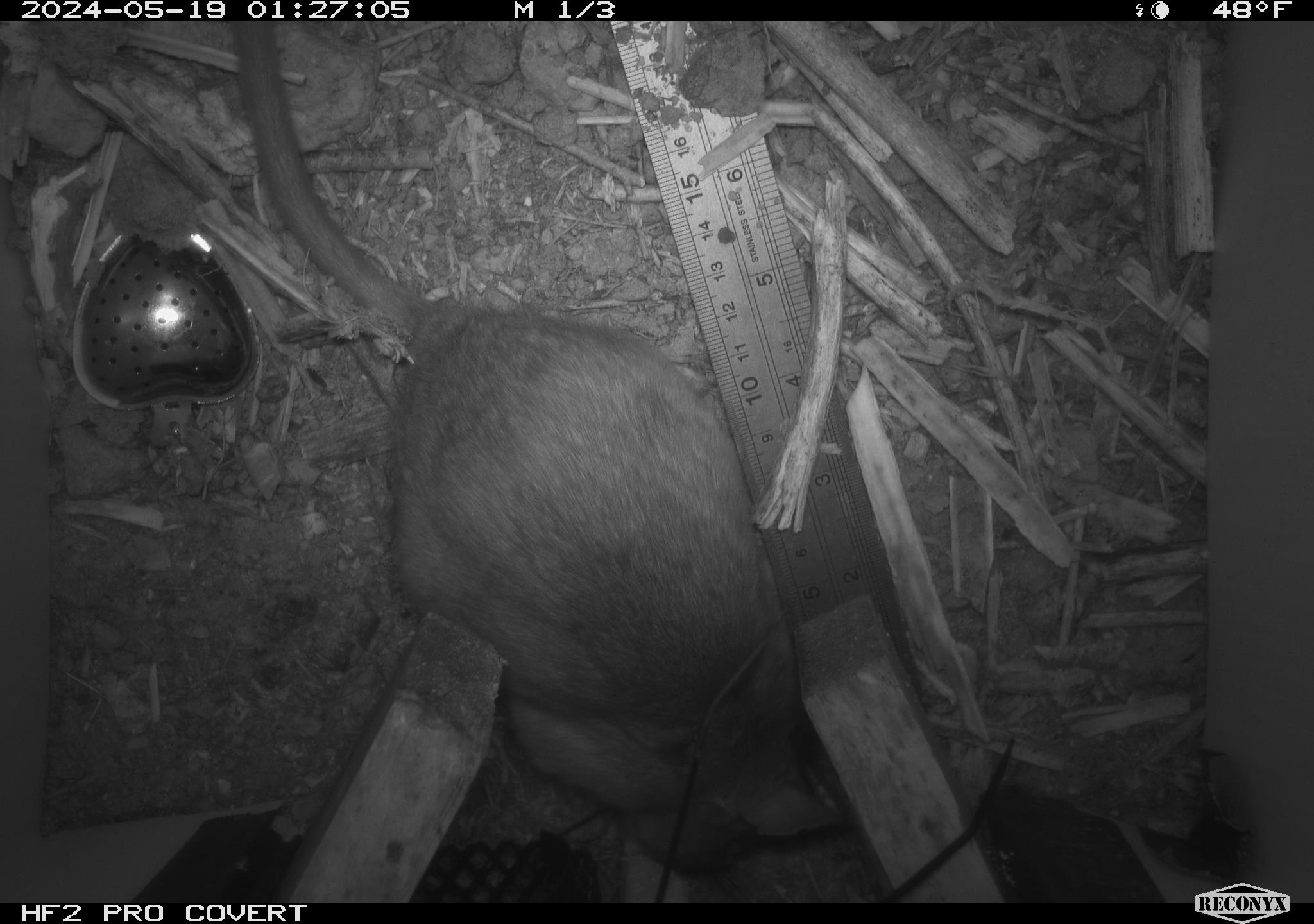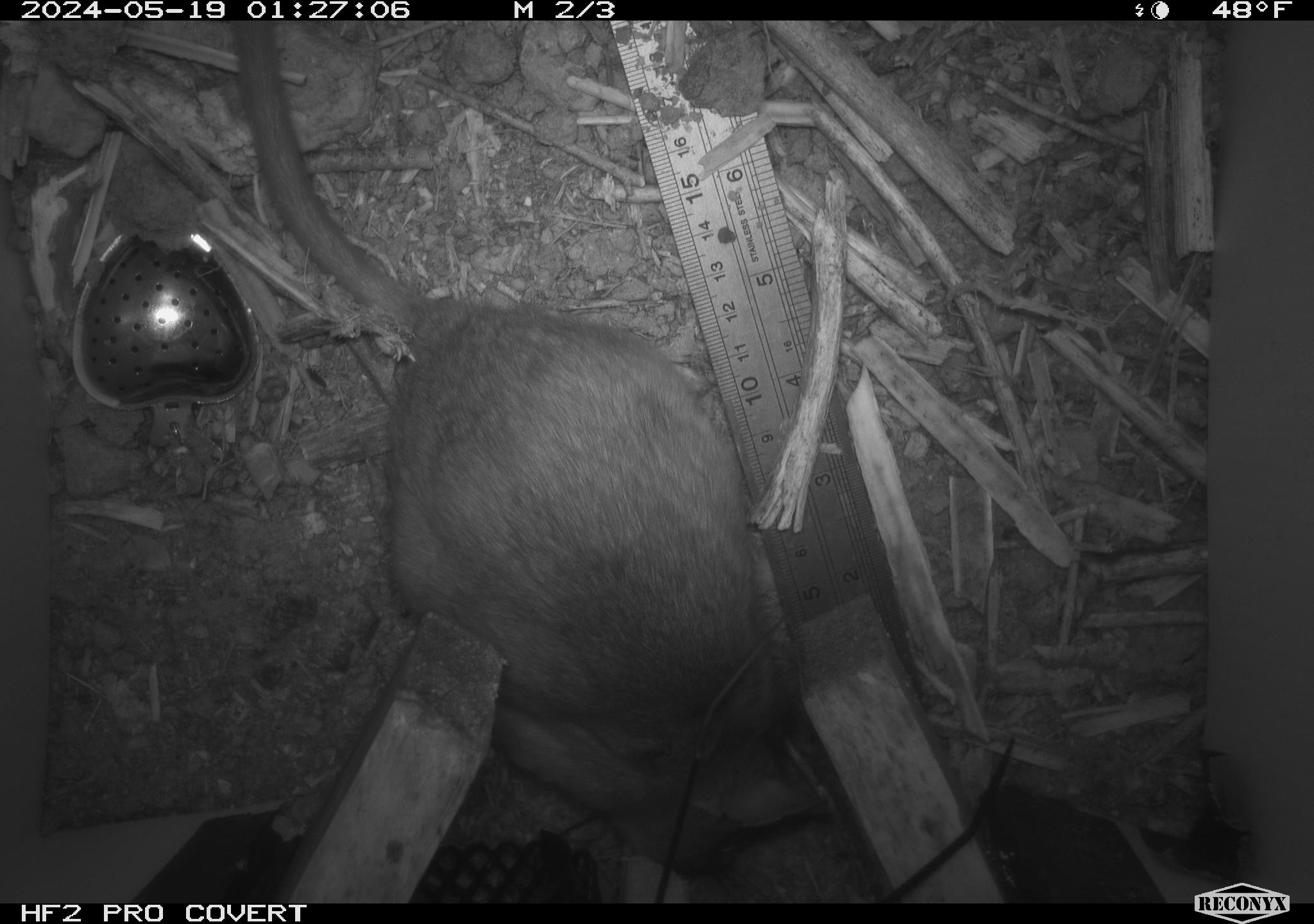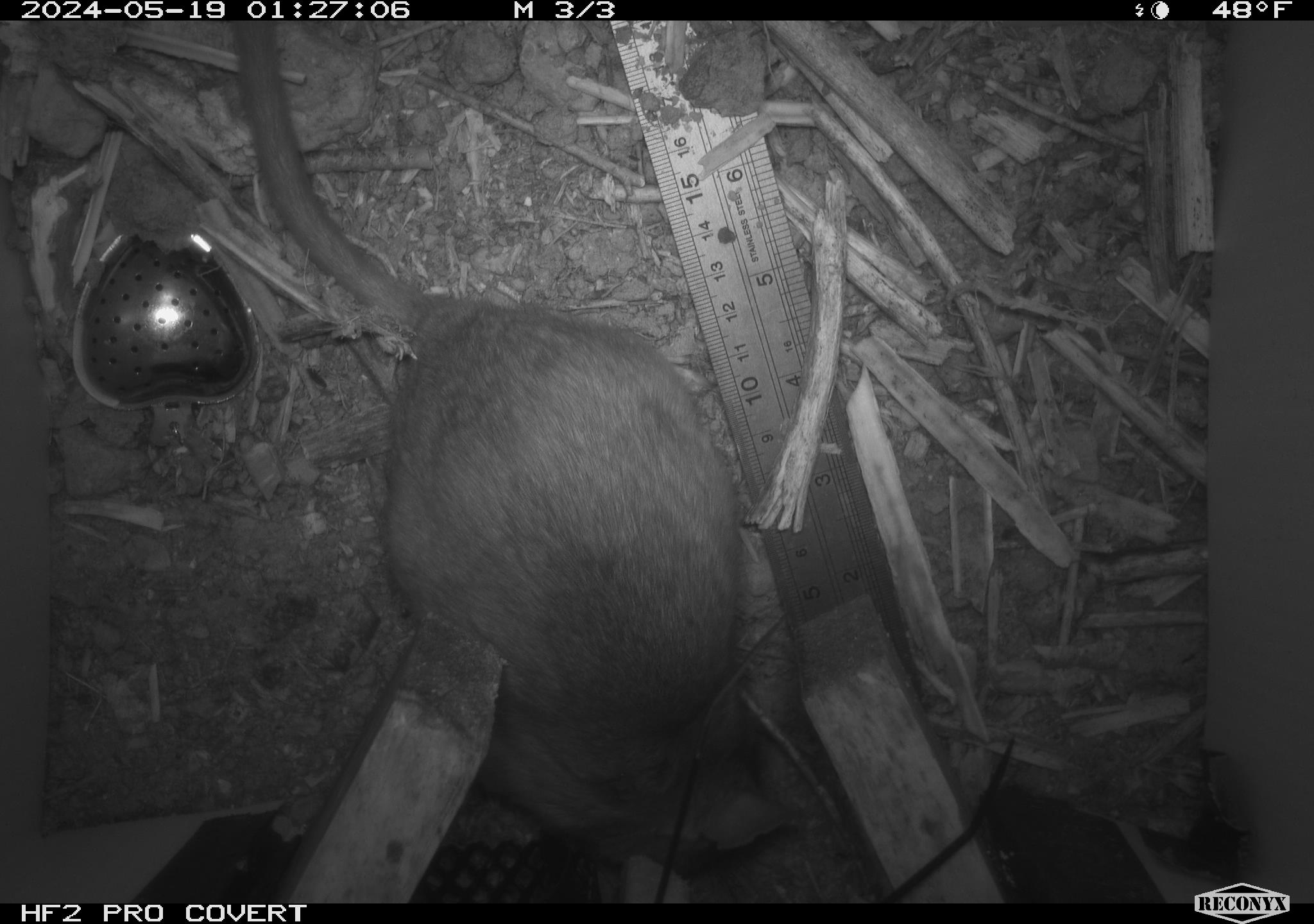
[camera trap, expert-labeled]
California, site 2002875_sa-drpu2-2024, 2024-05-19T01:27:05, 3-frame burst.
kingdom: Animalia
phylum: Chordata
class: Mammalia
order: Rodentia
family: Cricetidae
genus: Neotoma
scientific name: Neotoma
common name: pack rat or woodrat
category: neotoma species